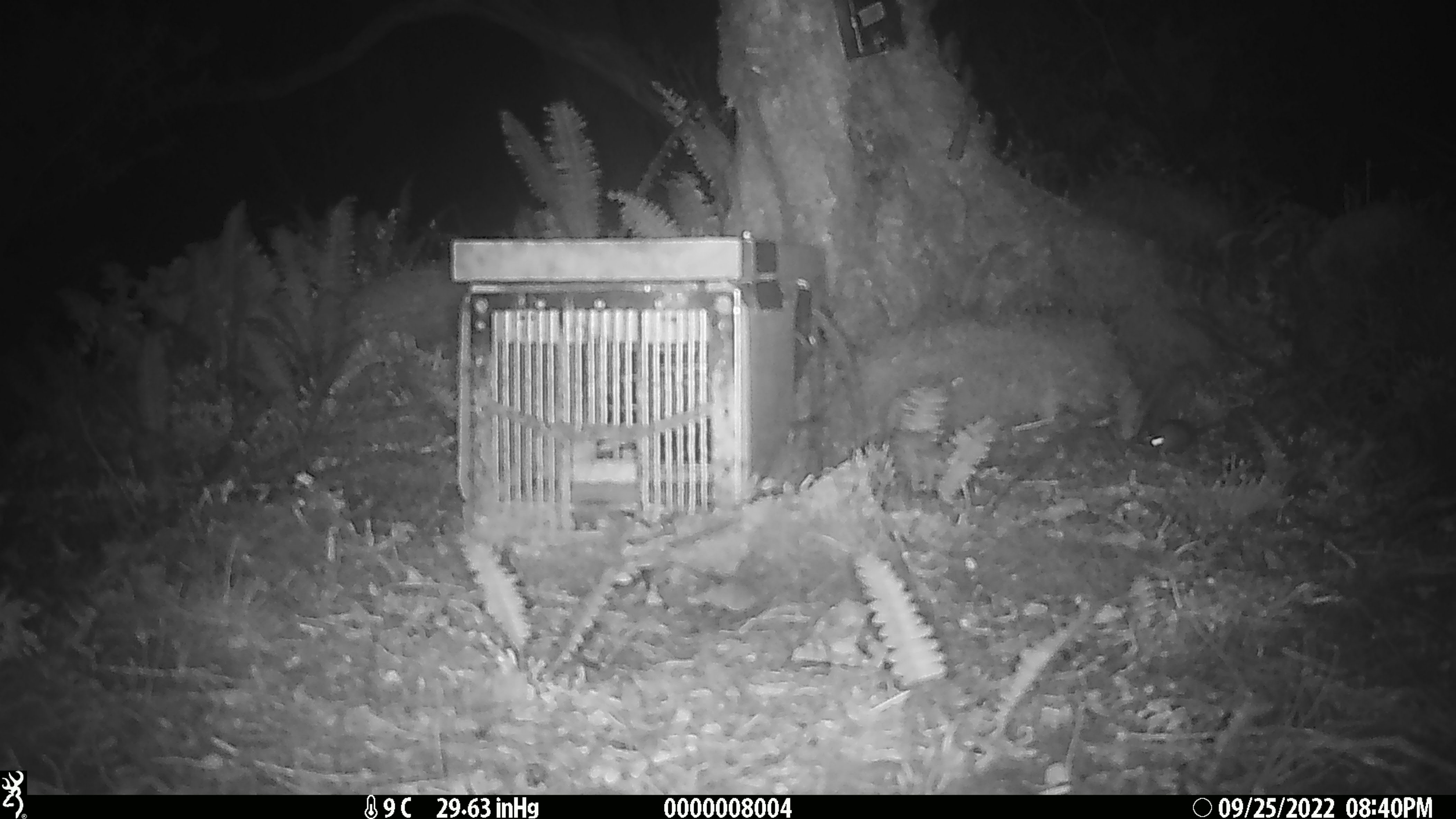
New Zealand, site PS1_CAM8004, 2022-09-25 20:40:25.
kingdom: Animalia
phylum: Chordata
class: Mammalia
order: Rodentia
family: Muridae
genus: Mus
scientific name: Mus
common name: mouse